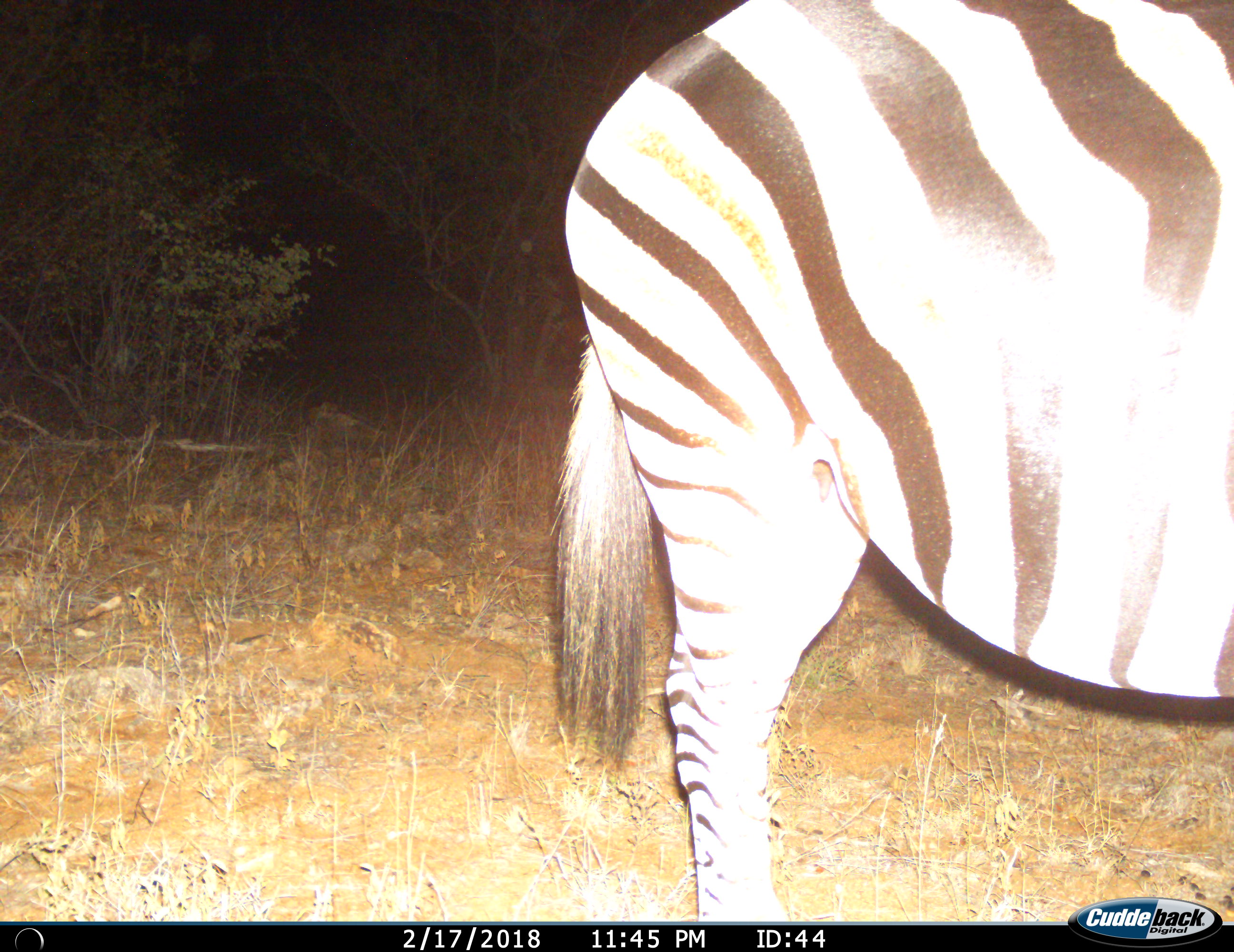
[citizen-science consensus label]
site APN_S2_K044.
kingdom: Animalia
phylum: Chordata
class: Mammalia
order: Perissodactyla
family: Equidae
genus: Equus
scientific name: Equus quagga burchellii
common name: burchell's zebra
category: zebraburchells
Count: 1.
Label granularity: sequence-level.